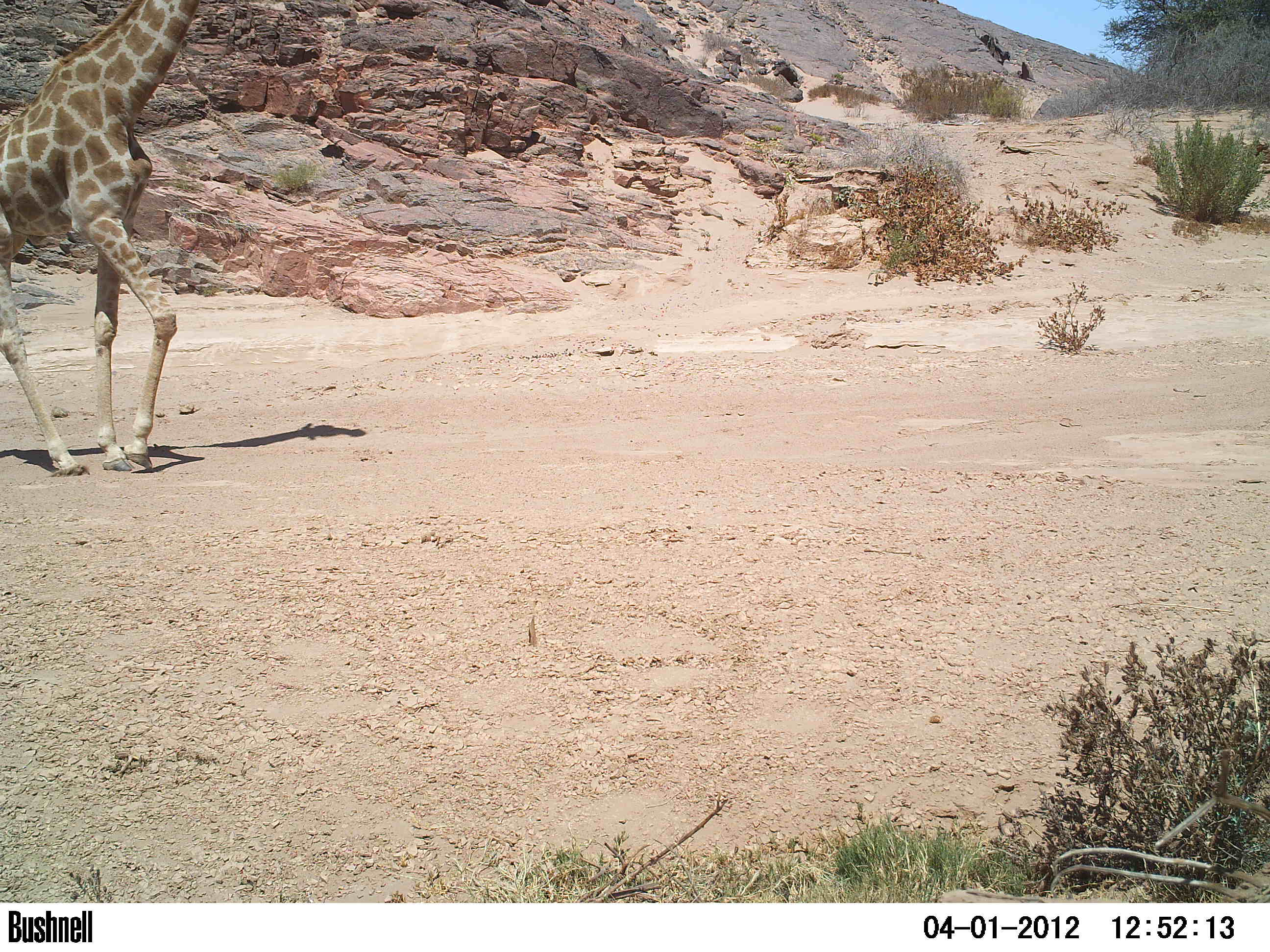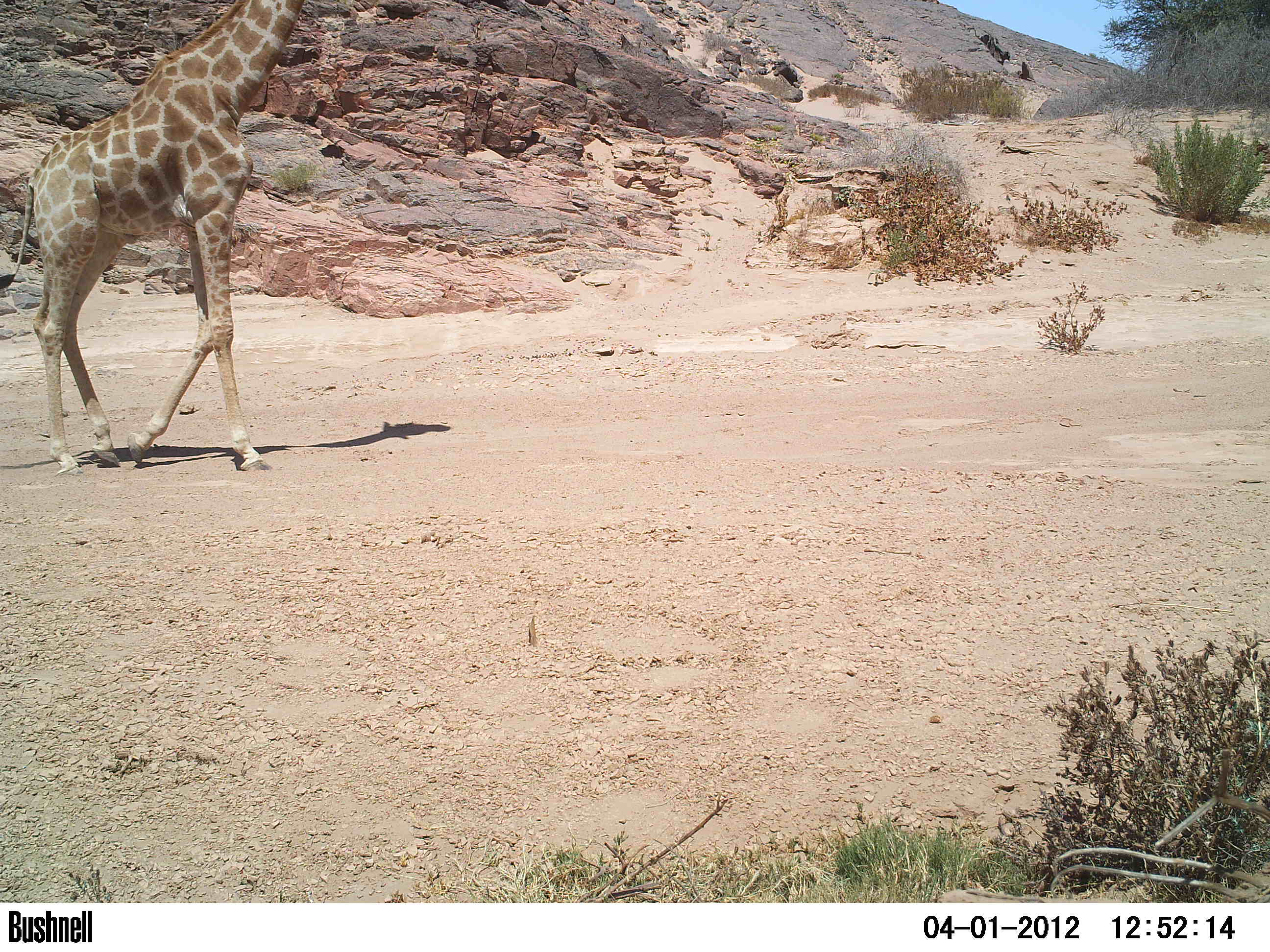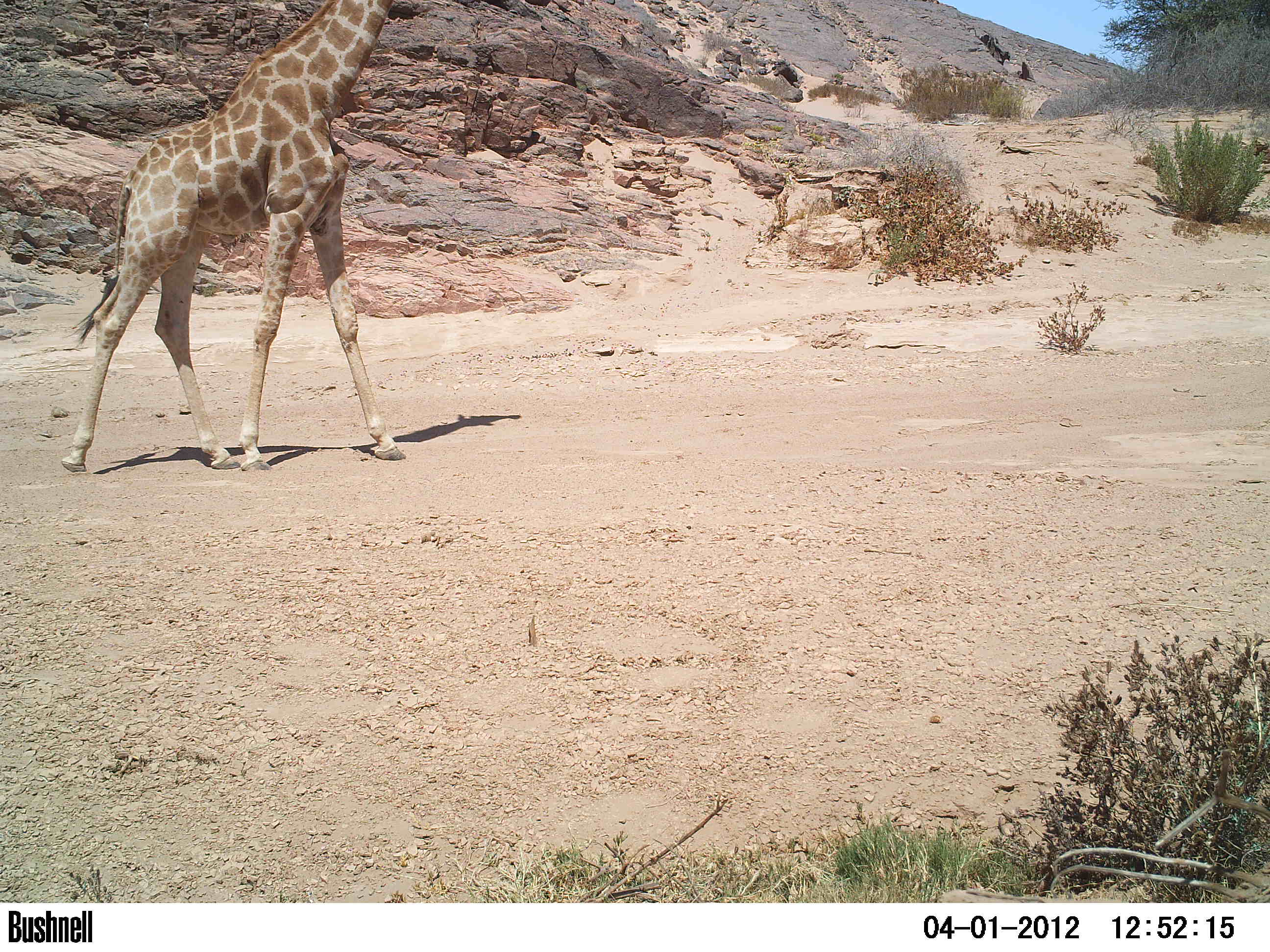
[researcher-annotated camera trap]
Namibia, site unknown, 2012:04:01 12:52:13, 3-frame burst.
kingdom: Animalia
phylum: Chordata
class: Mammalia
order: Artiodactyla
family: Giraffidae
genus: Giraffa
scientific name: Giraffa camelopardalis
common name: giraffe